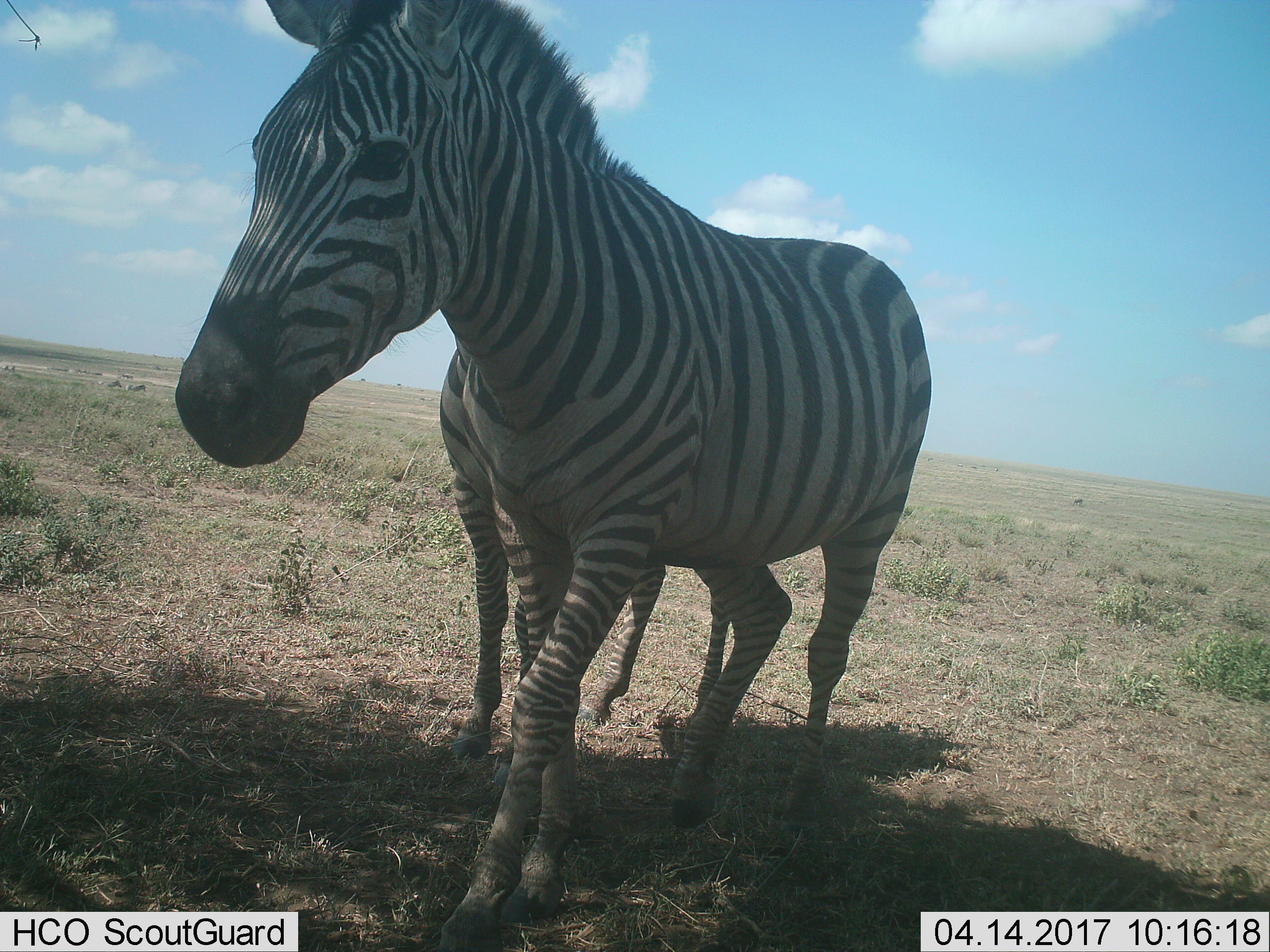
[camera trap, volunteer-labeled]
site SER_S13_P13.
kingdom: Animalia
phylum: Chordata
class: Mammalia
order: Perissodactyla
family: Equidae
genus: Equus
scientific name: Equus quagga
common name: plains zebra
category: zebraplains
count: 2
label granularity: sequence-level